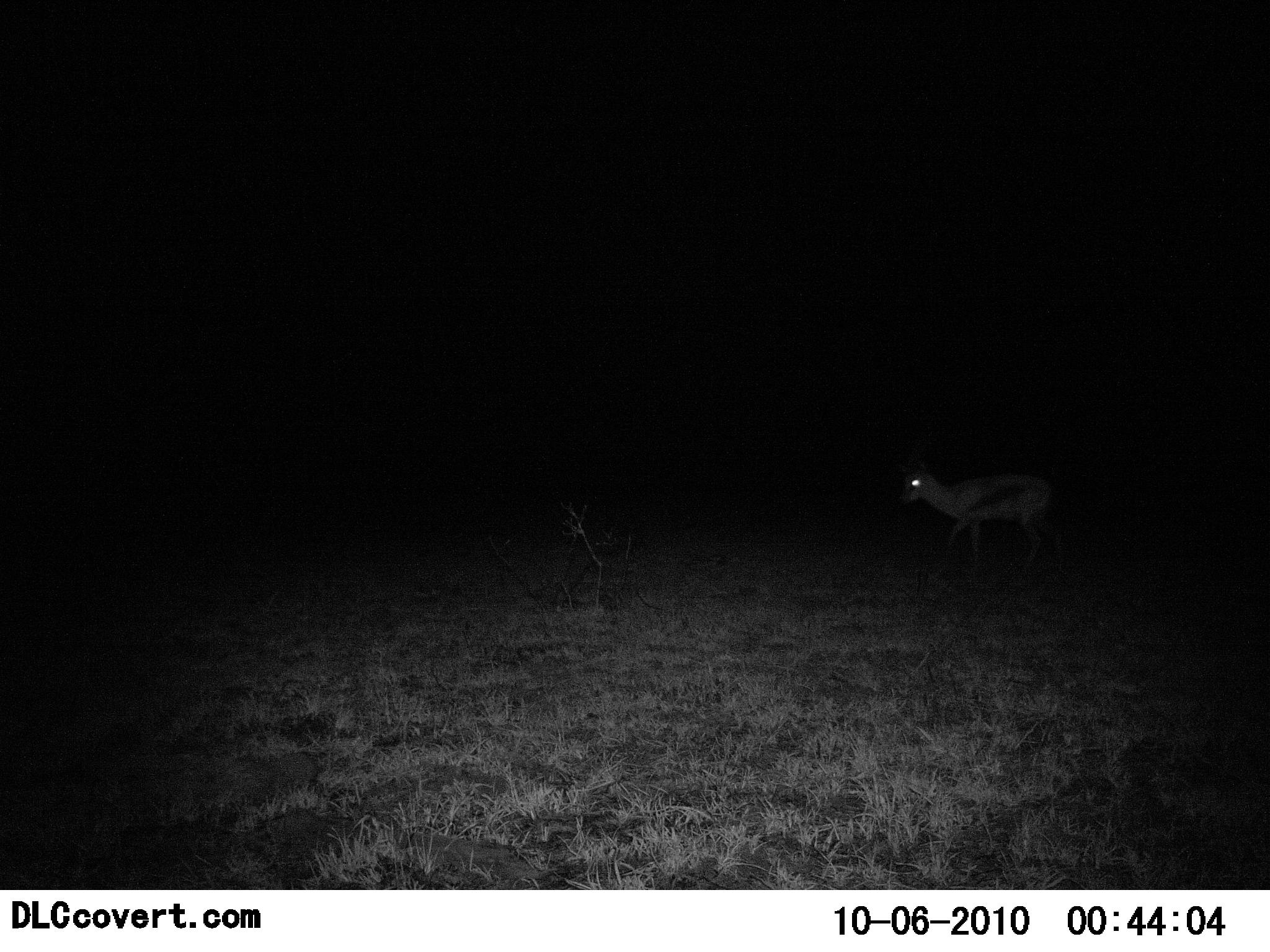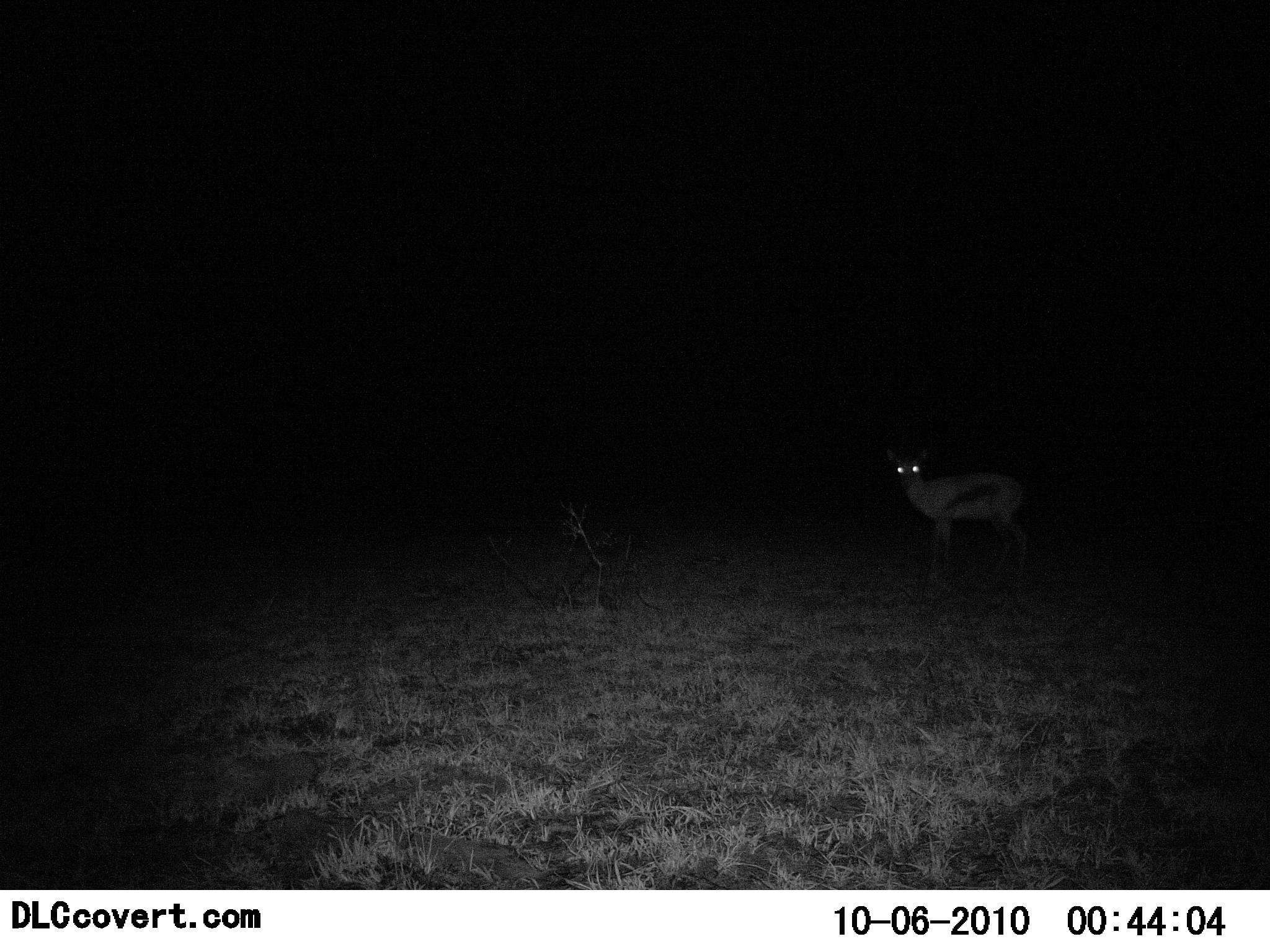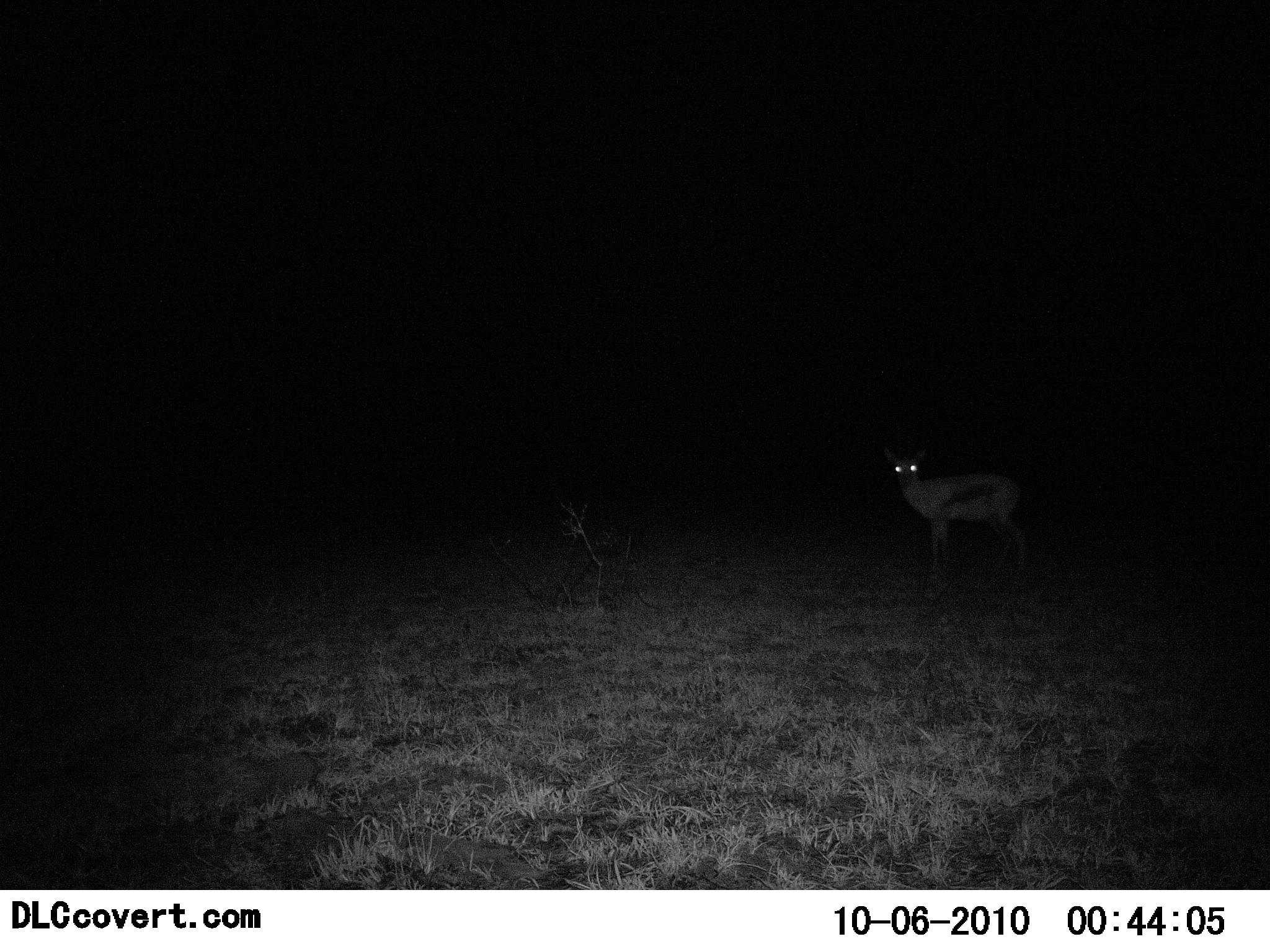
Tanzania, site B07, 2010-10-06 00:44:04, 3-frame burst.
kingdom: Animalia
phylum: Chordata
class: Mammalia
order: Artiodactyla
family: Bovidae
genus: Eudorcas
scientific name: Eudorcas thomsonii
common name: thomson's gazelle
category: gazellethomsons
Gazellethomsons (thomson's gazelle) (Eudorcas thomsonii), count 1. Behavior (volunteer vote fractions): standing 93%, resting 0%, moving 7%, interacting 0%. Young present (vote fraction): 0%. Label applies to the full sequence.